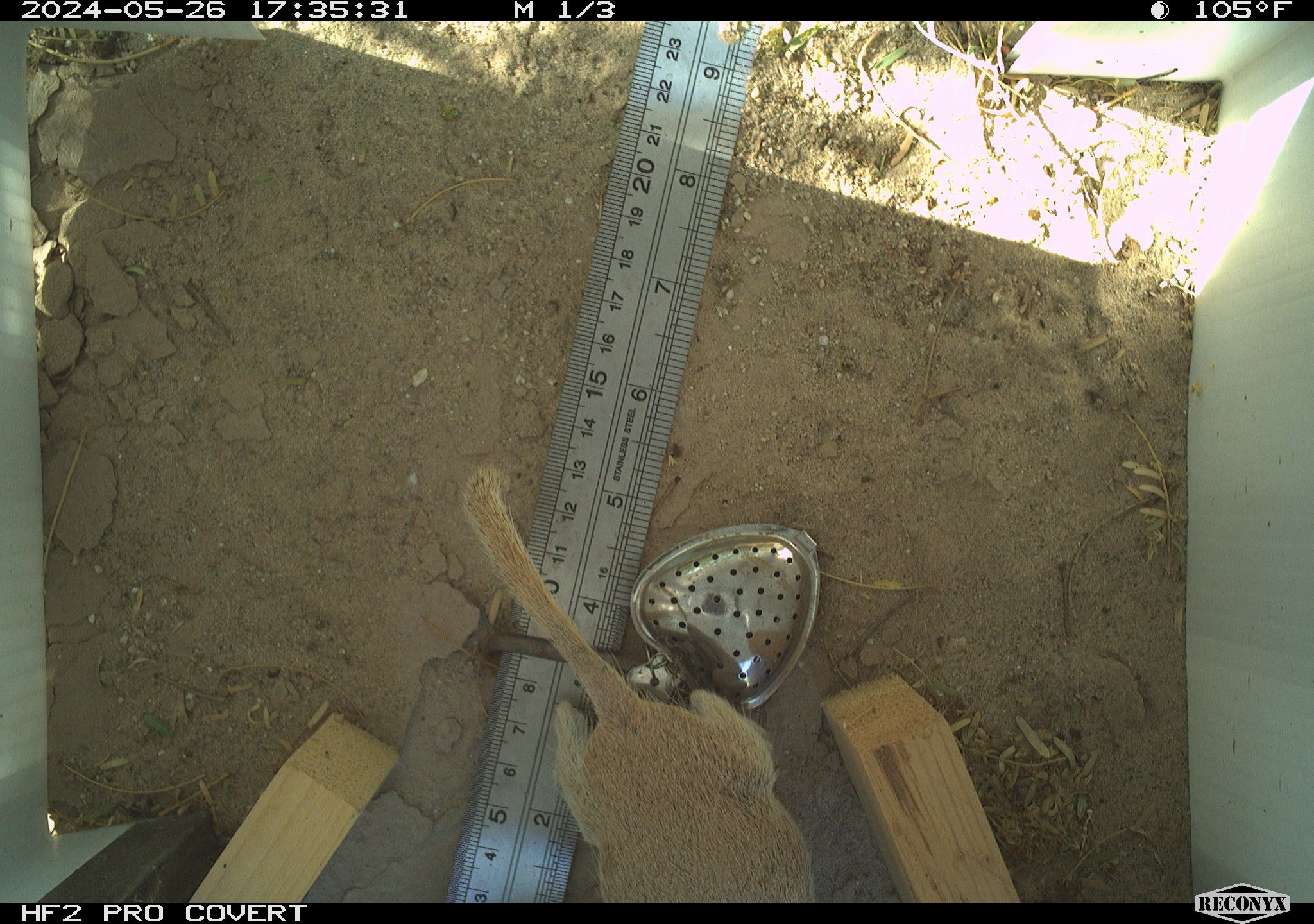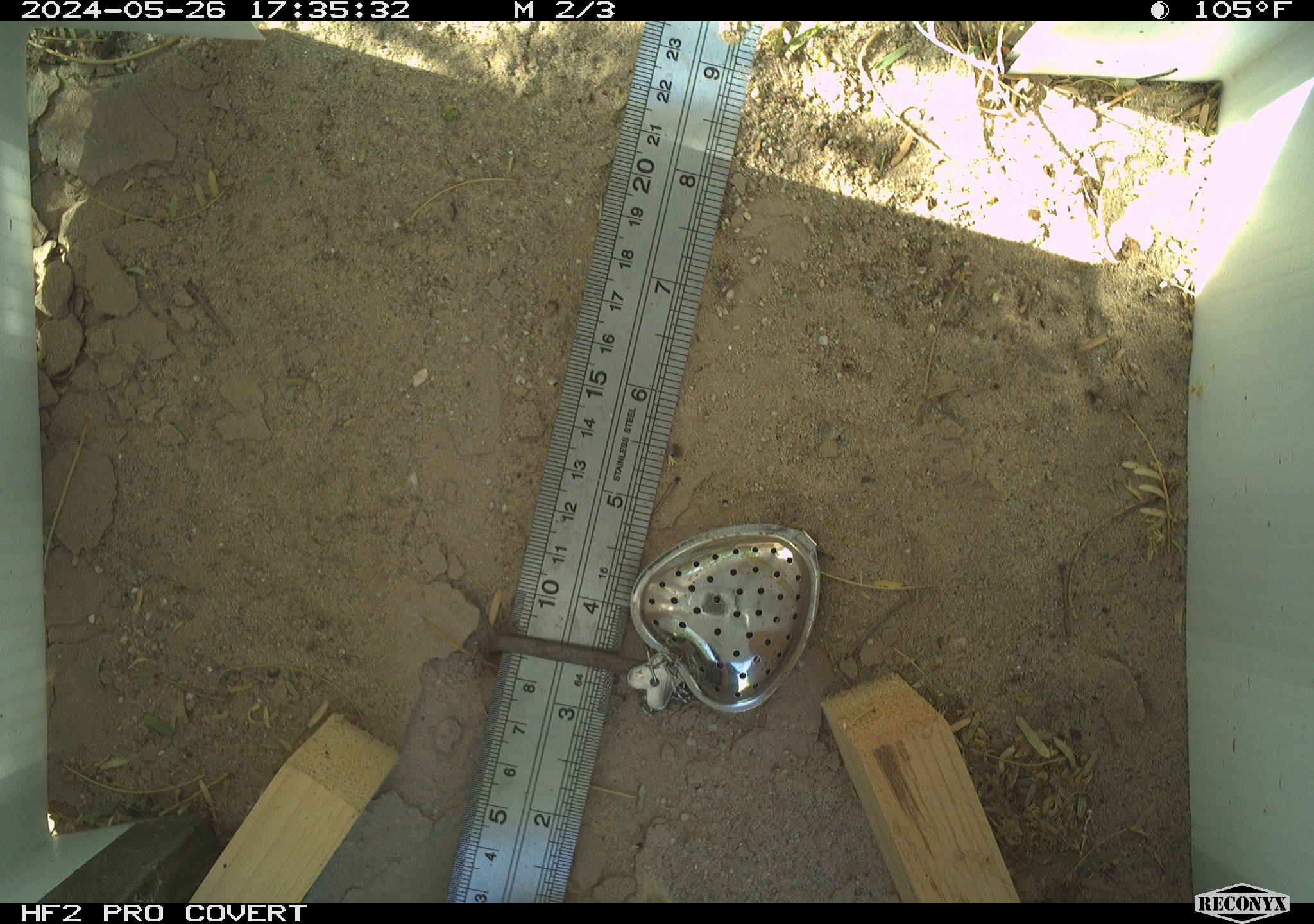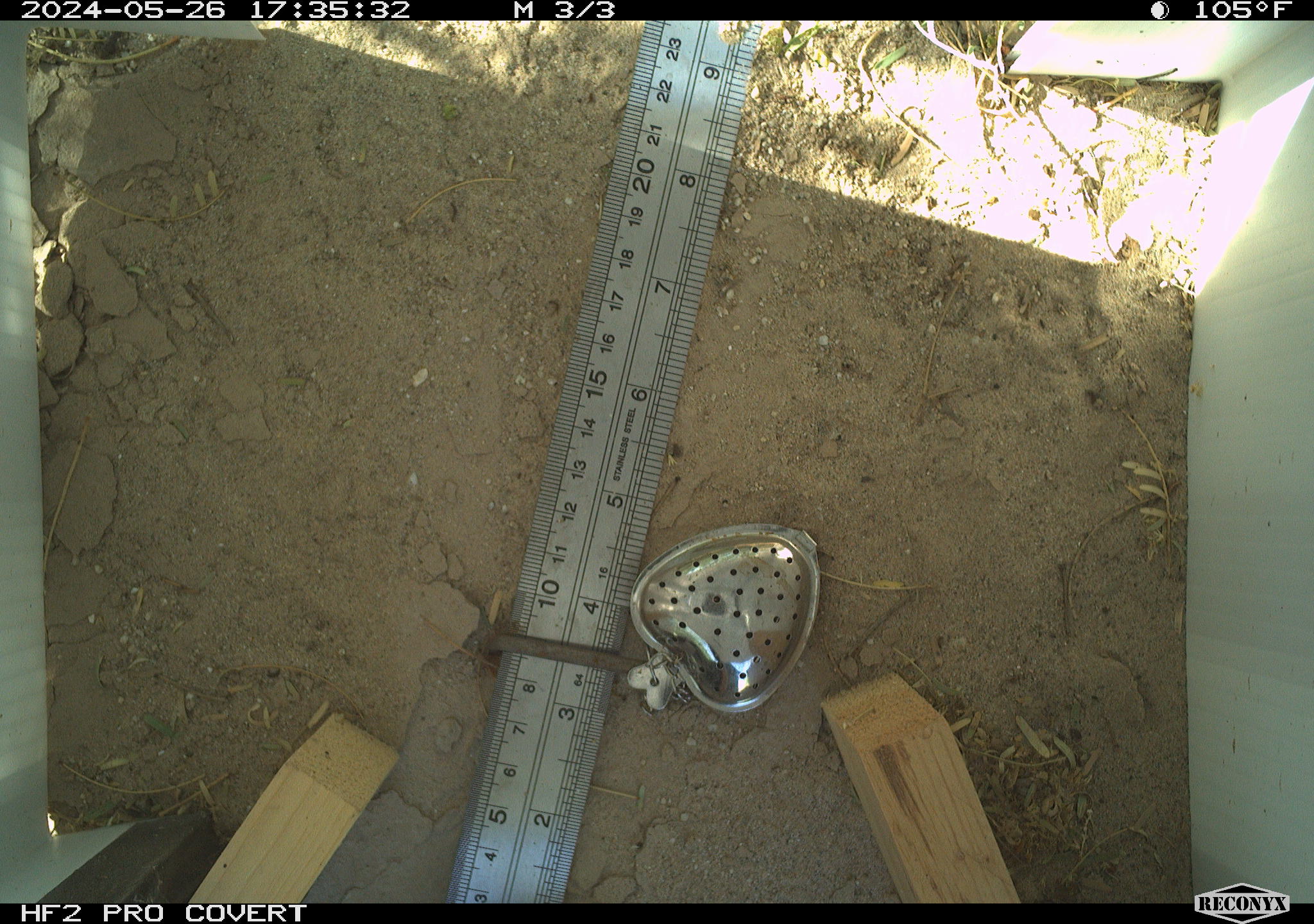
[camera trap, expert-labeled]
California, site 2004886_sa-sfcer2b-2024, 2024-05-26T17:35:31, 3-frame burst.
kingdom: Animalia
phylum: Chordata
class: Mammalia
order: Rodentia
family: Sciuridae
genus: Xerospermophilus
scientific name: Xerospermophilus tereticaudus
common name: round-tailed ground squirrel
Round-tailed ground squirrel (Xerospermophilus tereticaudus).